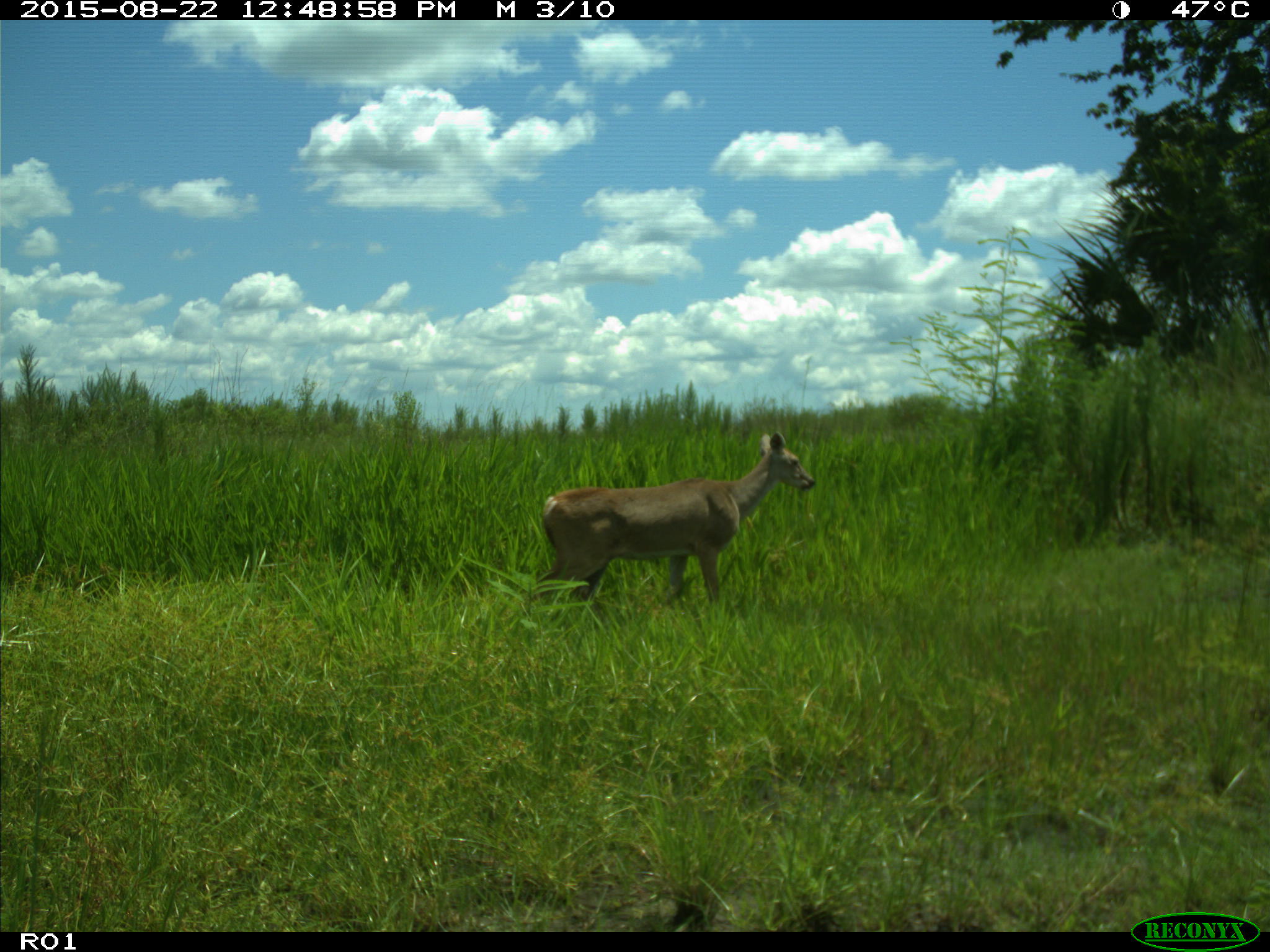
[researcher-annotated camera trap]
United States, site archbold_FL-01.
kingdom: Animalia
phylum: Chordata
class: Mammalia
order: Artiodactyla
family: Cervidae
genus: Odocoileus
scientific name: Odocoileus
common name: deer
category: unidentified deer